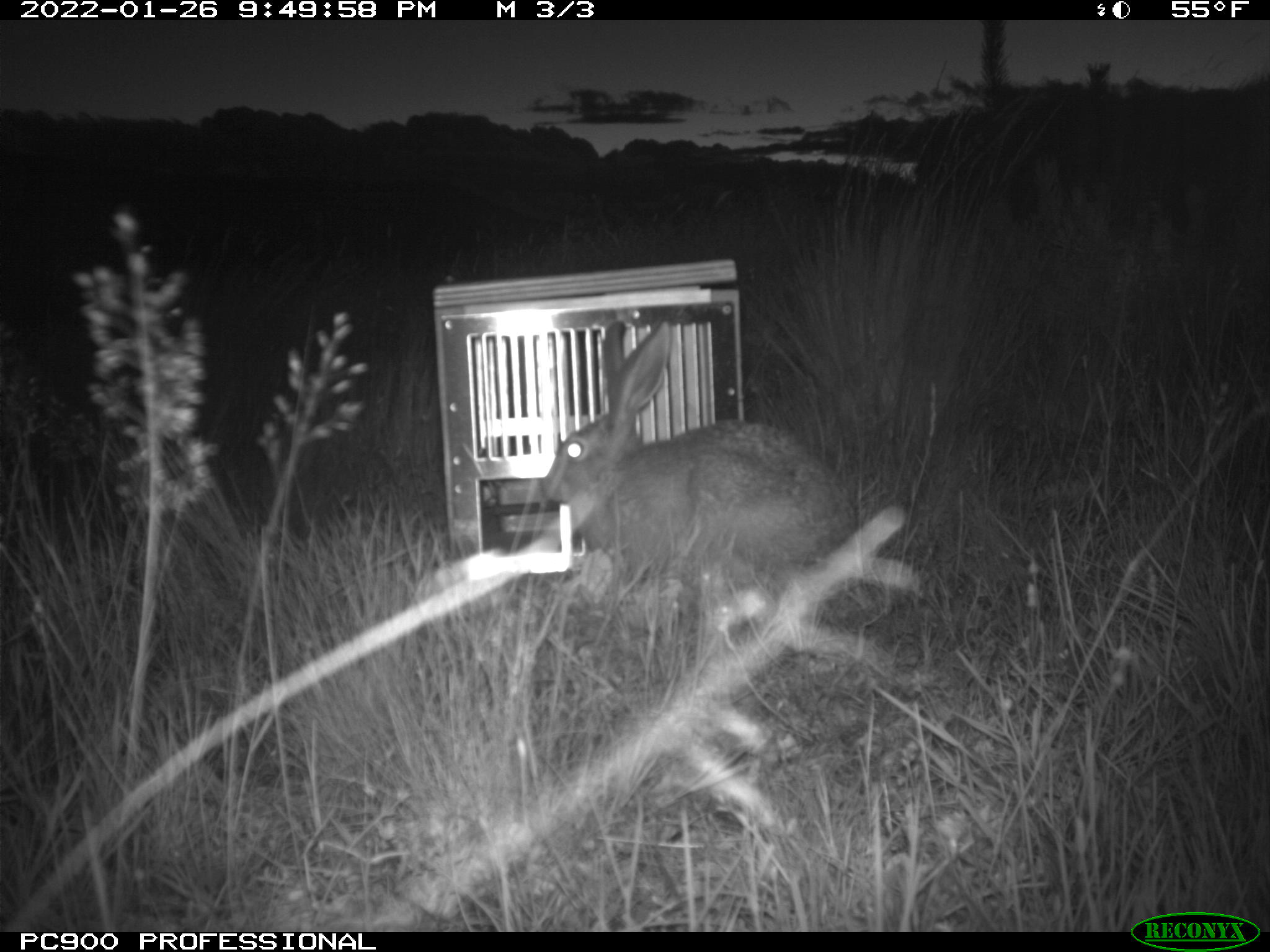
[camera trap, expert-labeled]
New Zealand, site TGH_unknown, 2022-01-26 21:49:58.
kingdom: Animalia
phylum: Chordata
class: Mammalia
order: Lagomorpha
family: Leporidae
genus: Lepus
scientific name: Lepus europaeus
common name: brown hare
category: hare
Hare (brown hare) (Lepus europaeus).